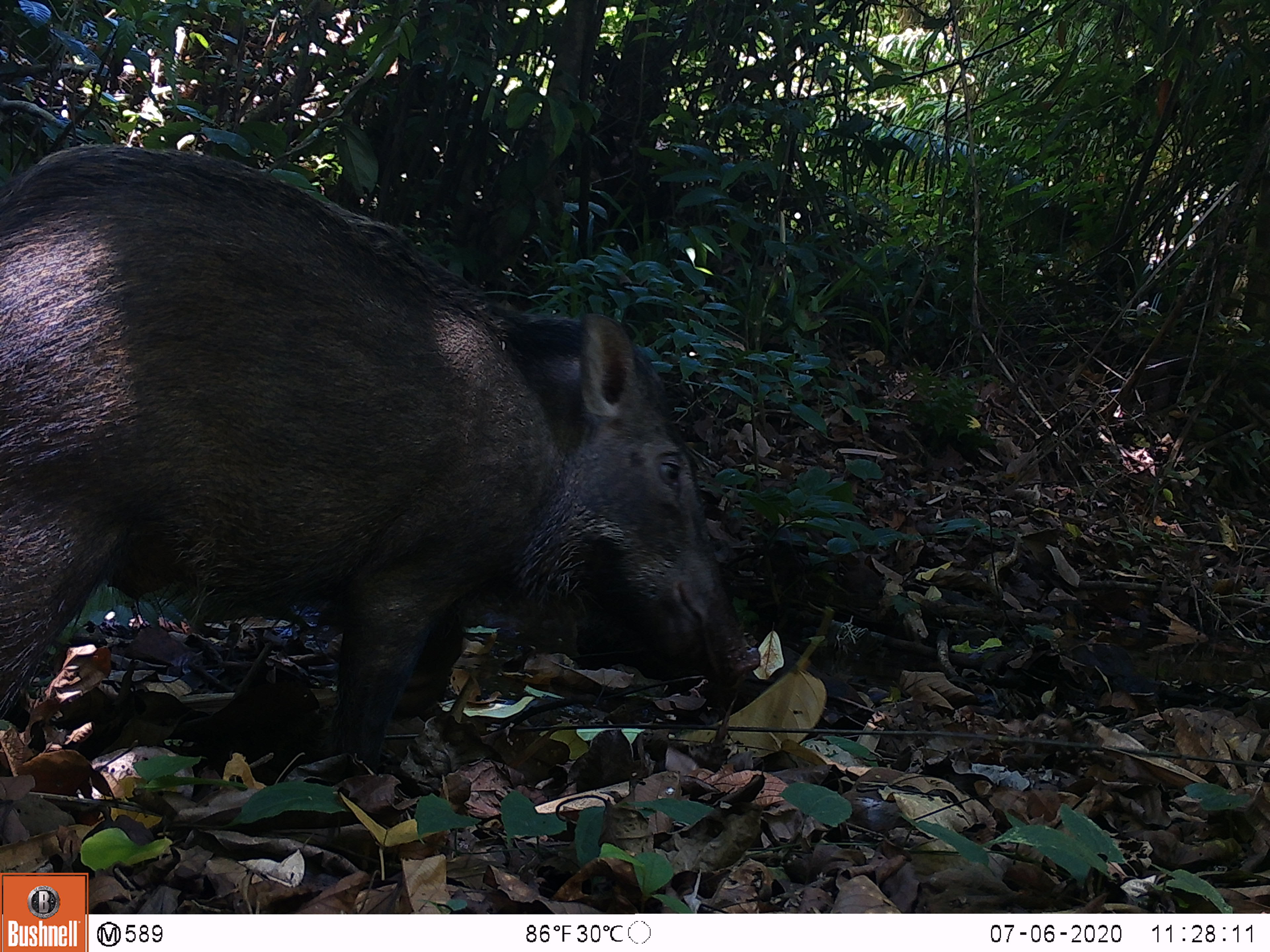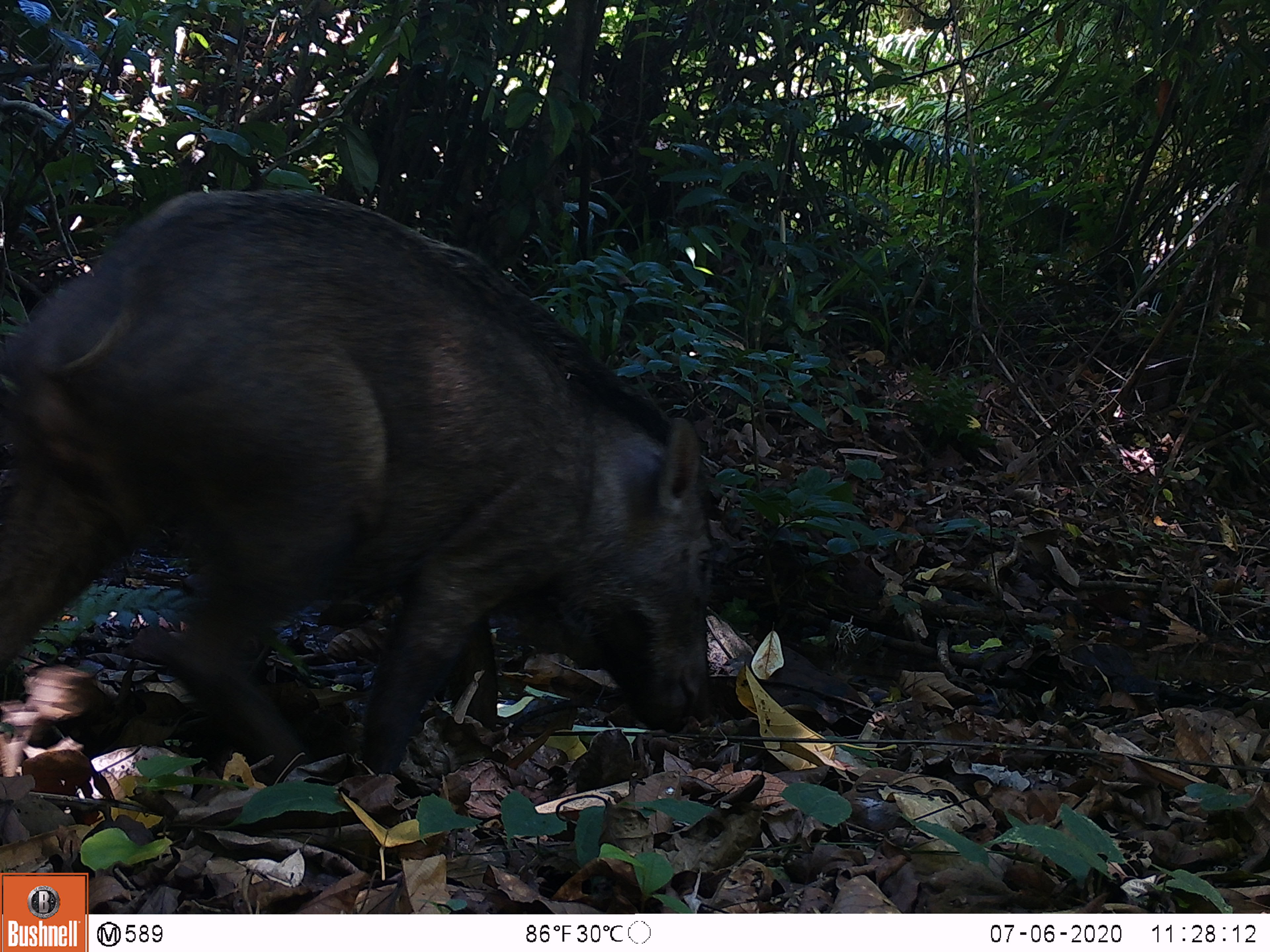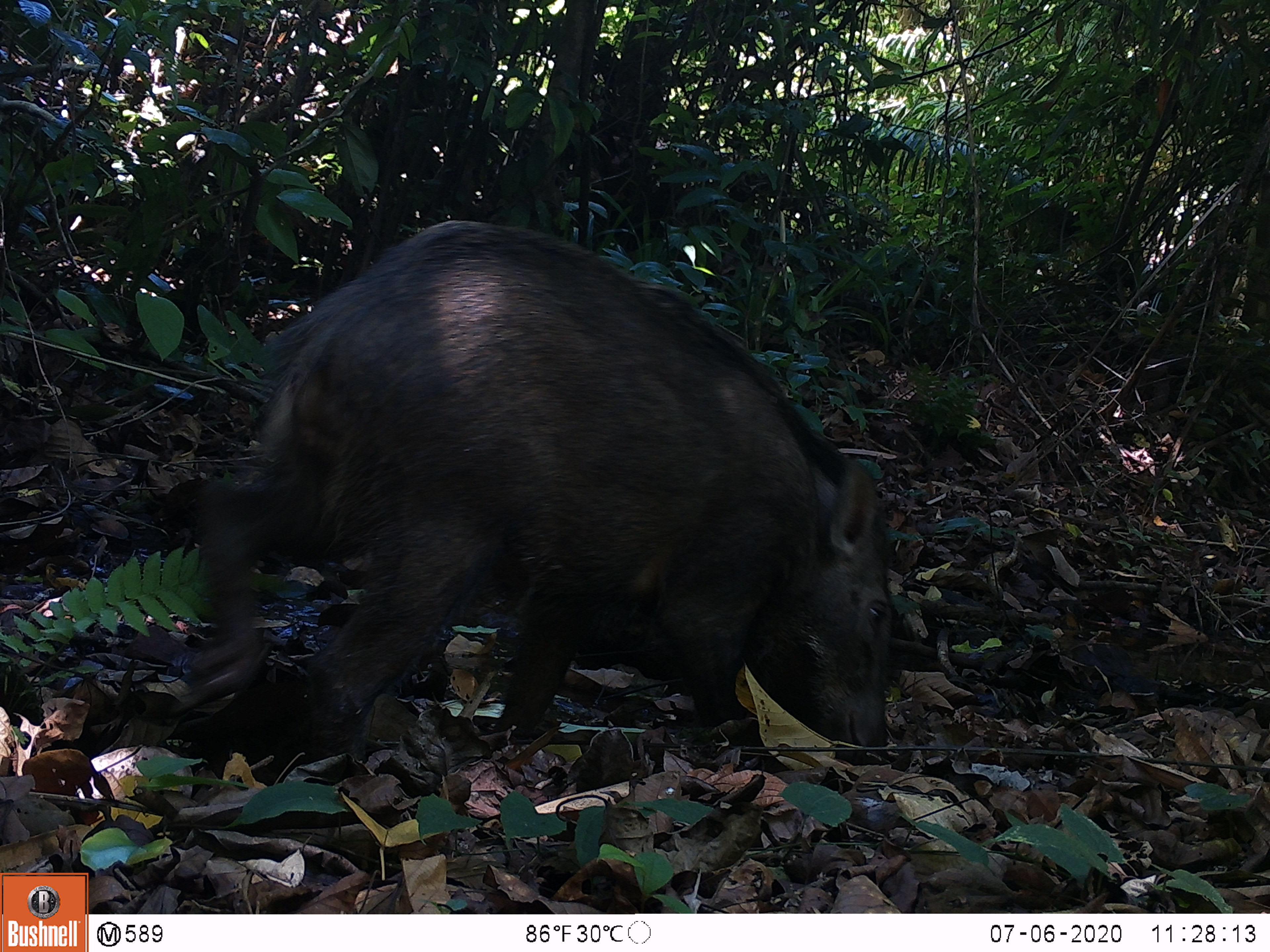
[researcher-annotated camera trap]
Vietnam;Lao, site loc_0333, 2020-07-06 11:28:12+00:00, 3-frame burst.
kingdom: Animalia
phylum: Chordata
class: Mammalia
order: Artiodactyla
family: Suidae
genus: Sus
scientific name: Sus scrofa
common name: eurasian wild pig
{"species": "eurasian wild pig (Sus scrofa)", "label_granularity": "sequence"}